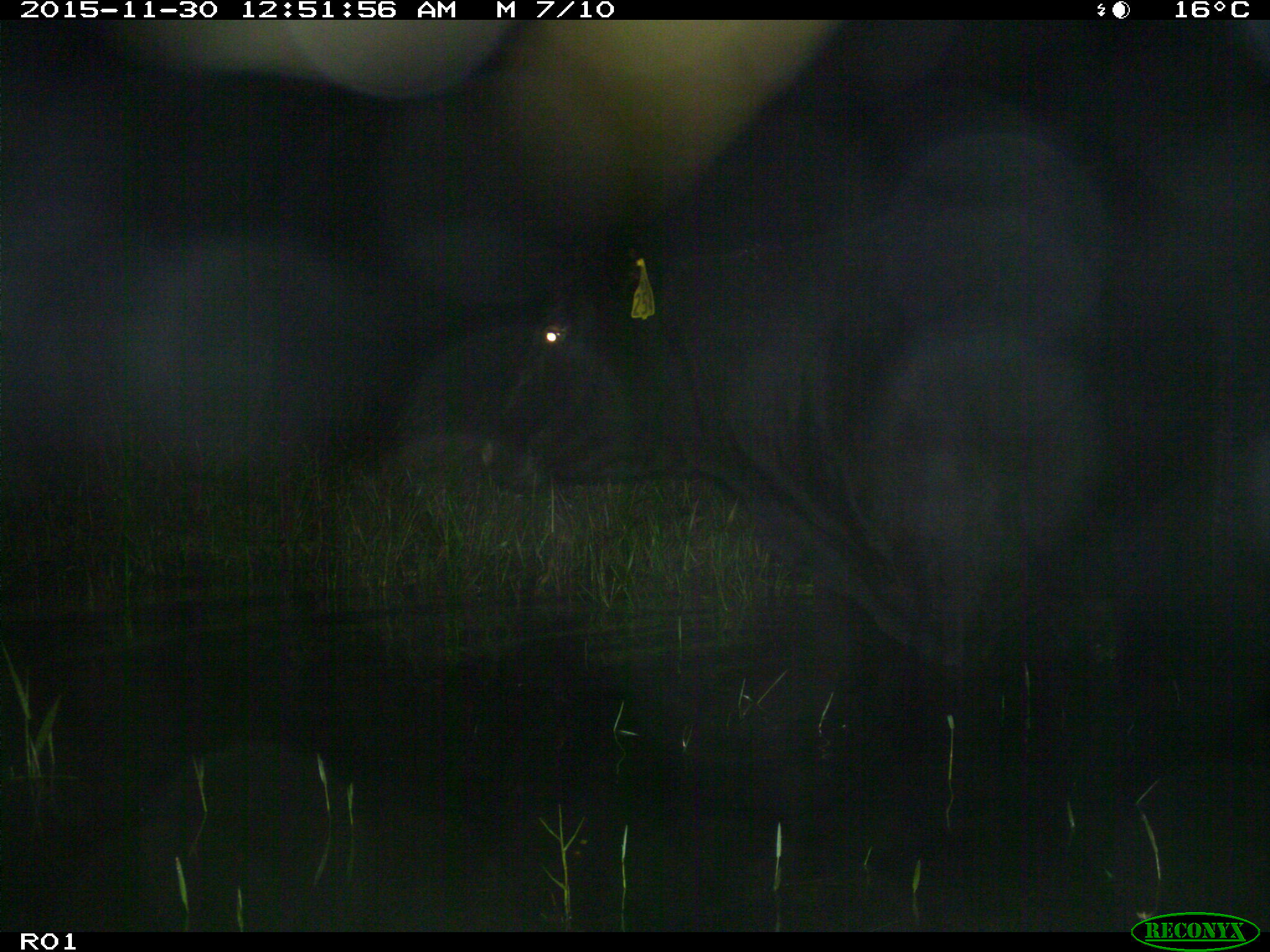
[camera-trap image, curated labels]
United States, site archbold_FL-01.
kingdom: Animalia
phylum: Chordata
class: Mammalia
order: Artiodactyla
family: Bovidae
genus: Bos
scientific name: Bos taurus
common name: domestic cow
Bos taurus (domestic cow).